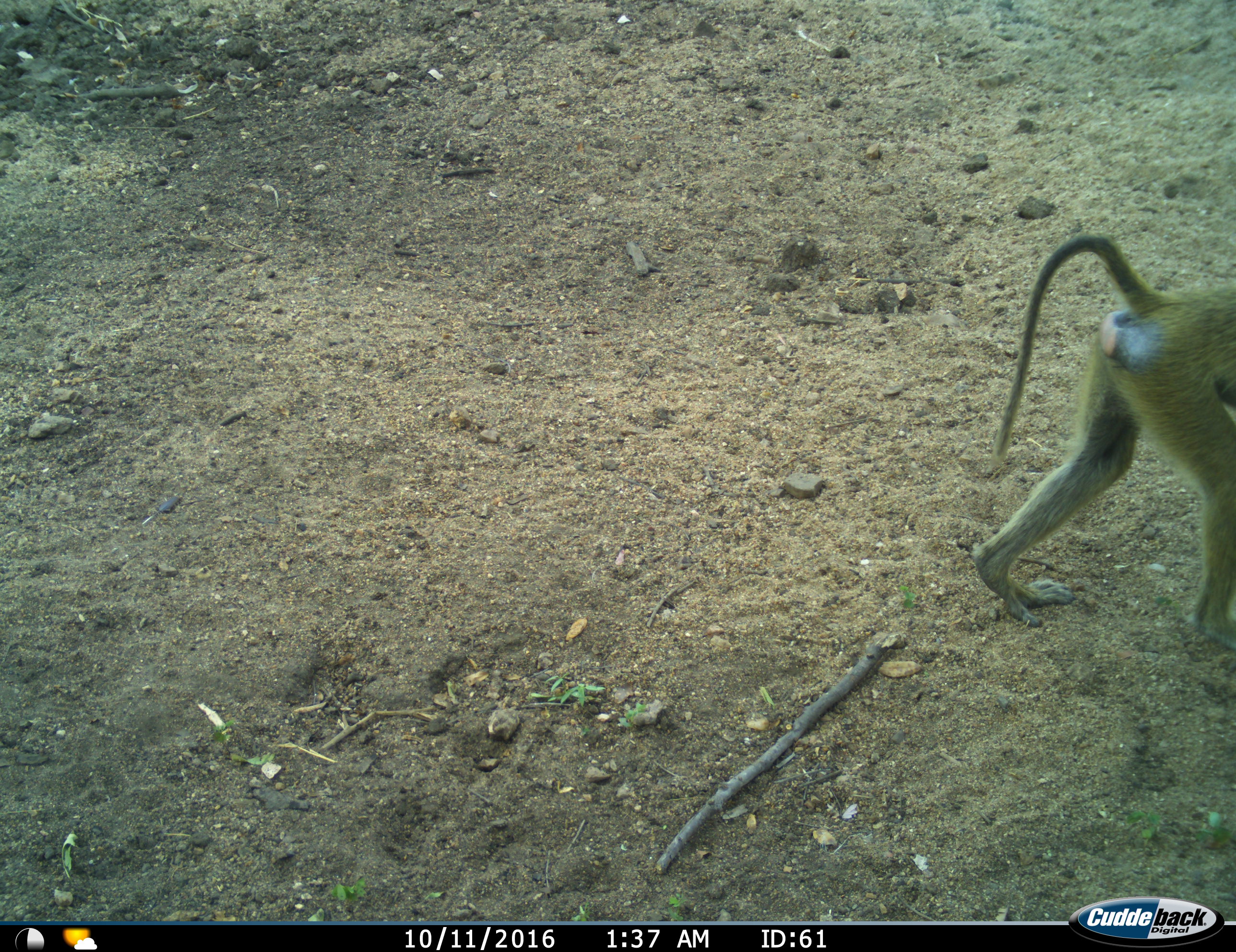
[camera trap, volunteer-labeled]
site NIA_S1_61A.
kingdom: Animalia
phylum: Chordata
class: Mammalia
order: Primates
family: Cercopithecidae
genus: Papio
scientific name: Papio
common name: baboon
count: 1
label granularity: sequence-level